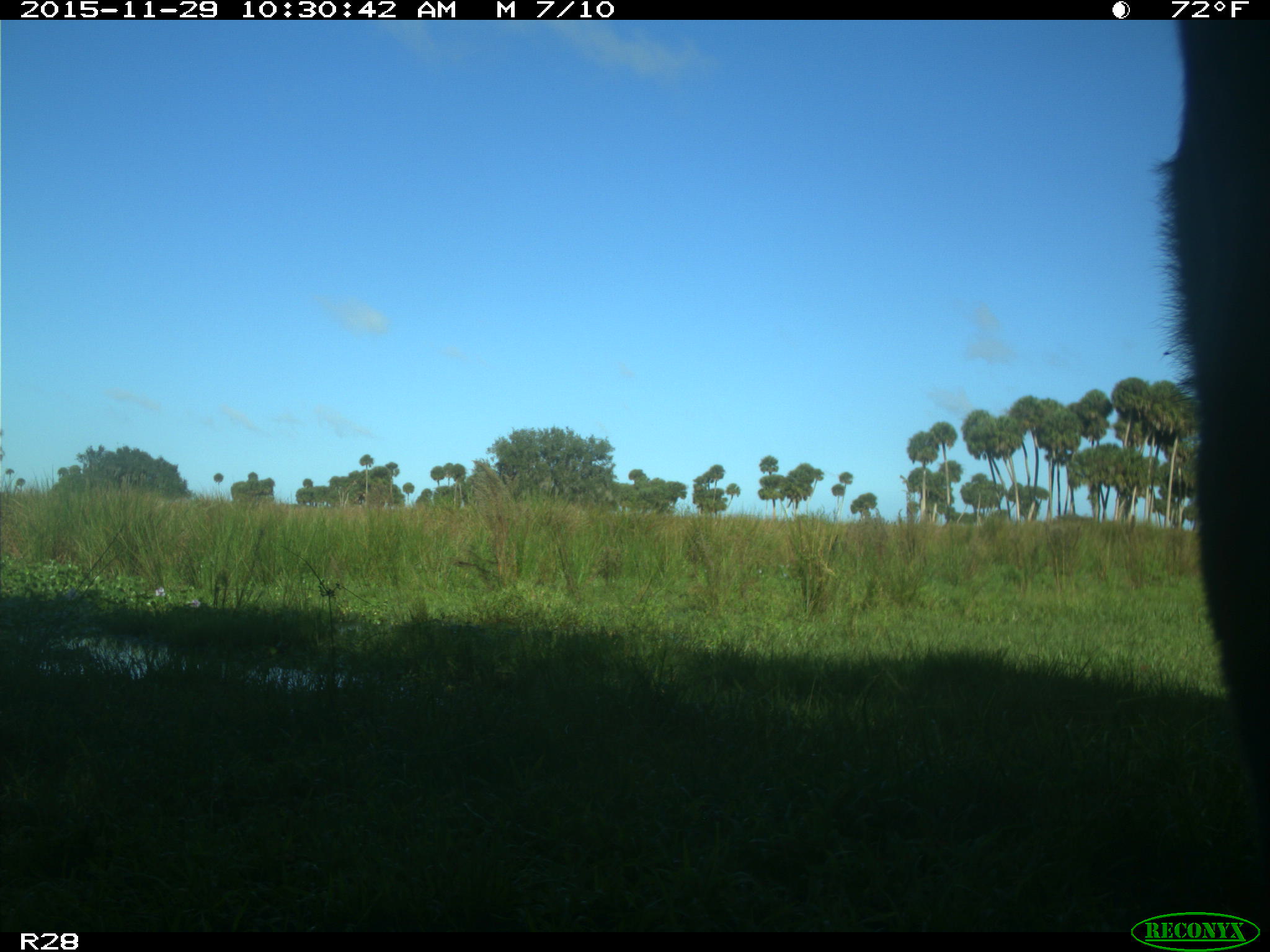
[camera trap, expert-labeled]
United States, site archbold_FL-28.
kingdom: Animalia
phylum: Chordata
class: Mammalia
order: Artiodactyla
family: Bovidae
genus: Bos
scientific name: Bos taurus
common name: domestic cow